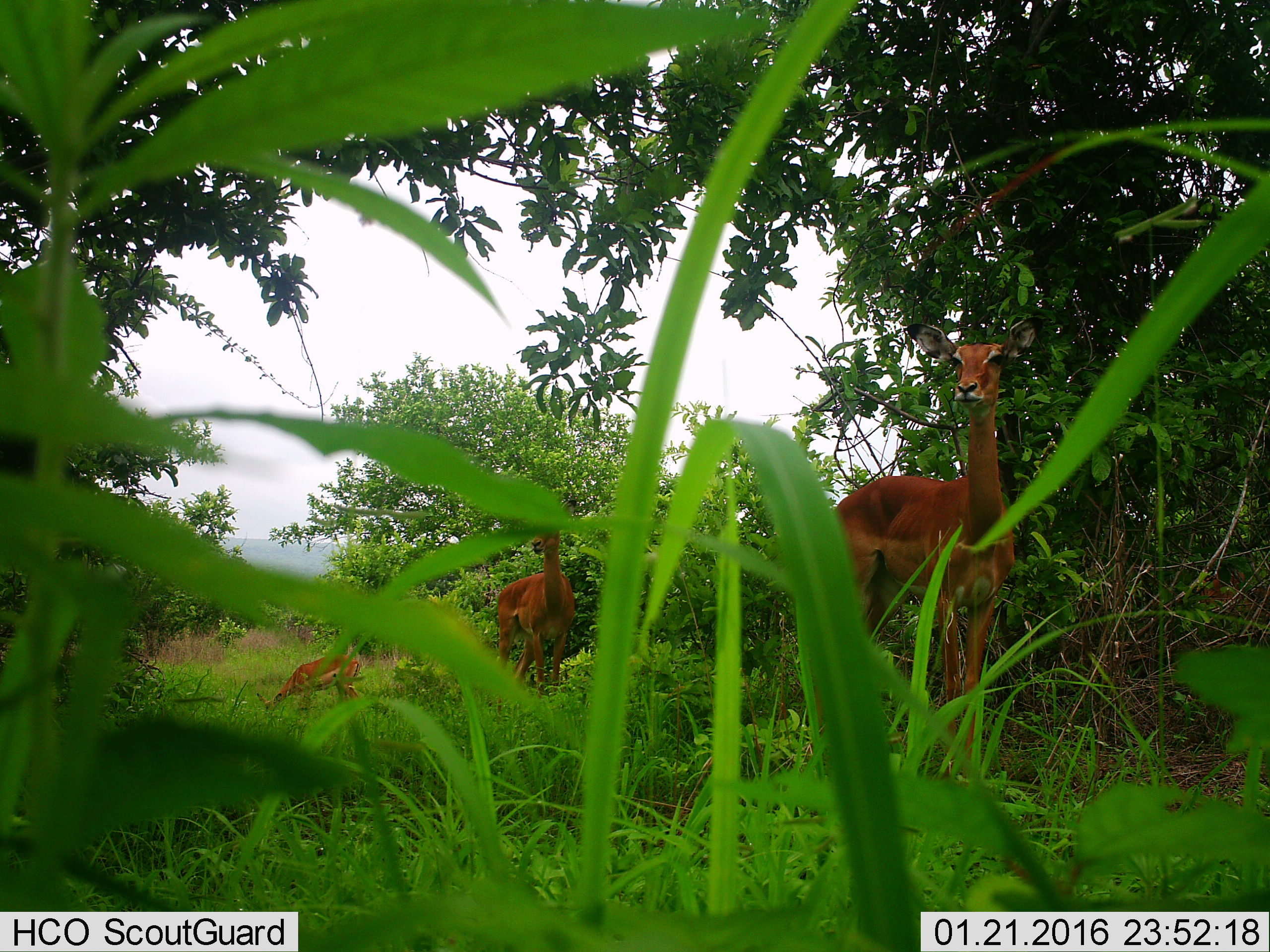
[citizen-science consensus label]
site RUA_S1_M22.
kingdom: Animalia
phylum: Chordata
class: Mammalia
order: Artiodactyla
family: Bovidae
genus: Aepyceros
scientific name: Aepyceros melampus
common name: impala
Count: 3.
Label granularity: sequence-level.